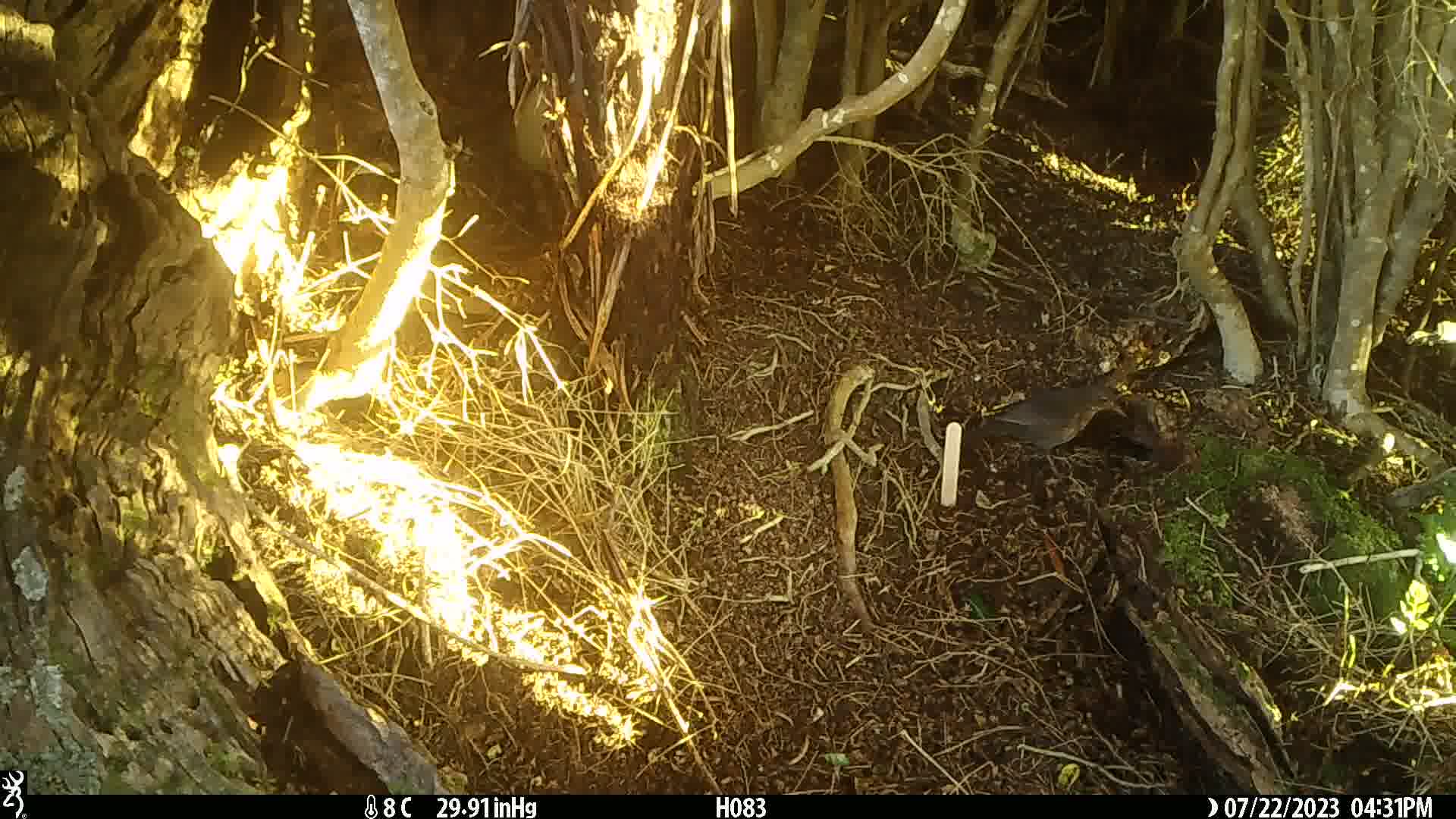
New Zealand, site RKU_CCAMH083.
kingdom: Animalia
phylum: Chordata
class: Aves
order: Passeriformes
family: Turdidae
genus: Turdus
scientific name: Turdus merula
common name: eurasian blackbird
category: blackbird